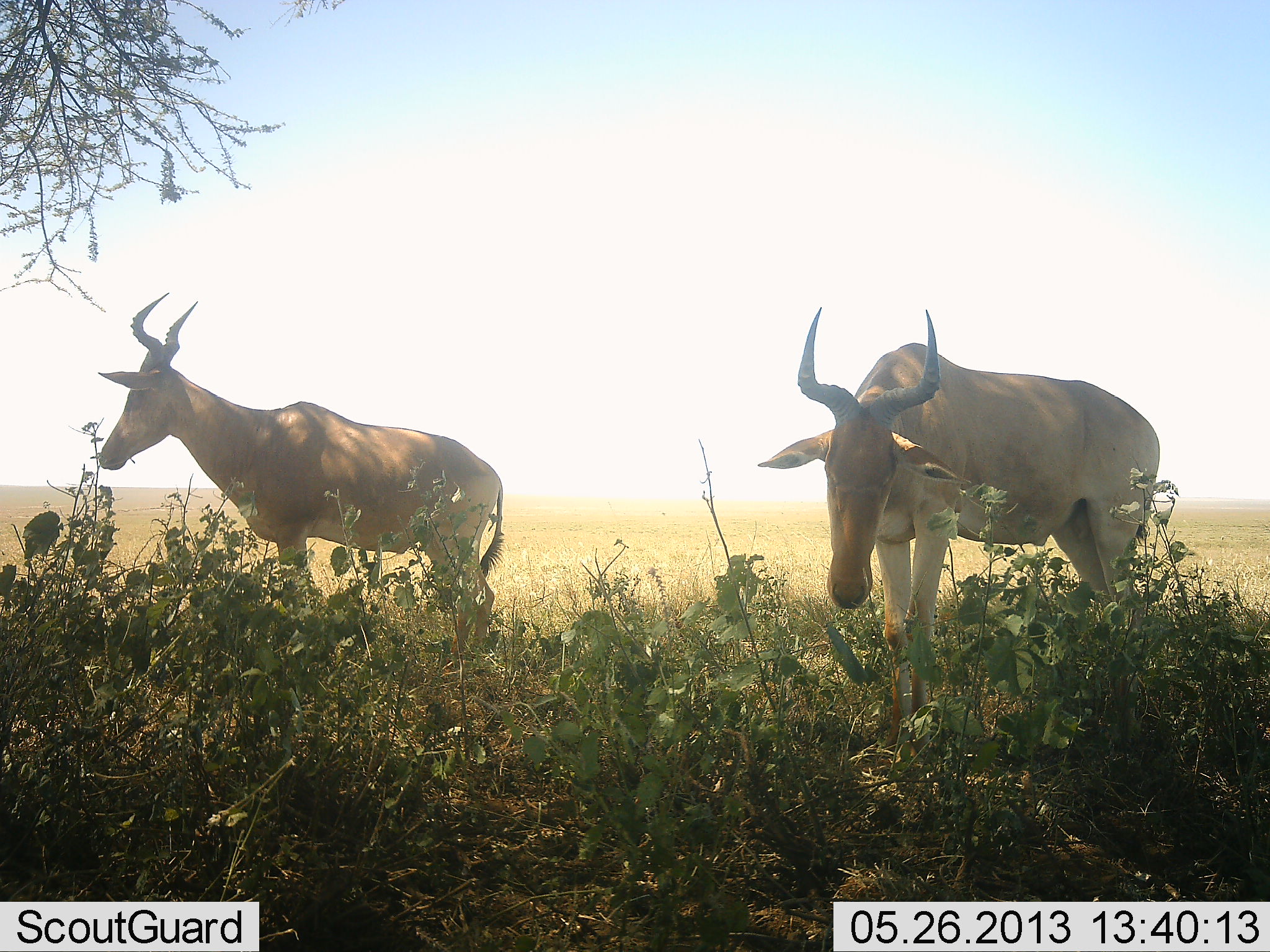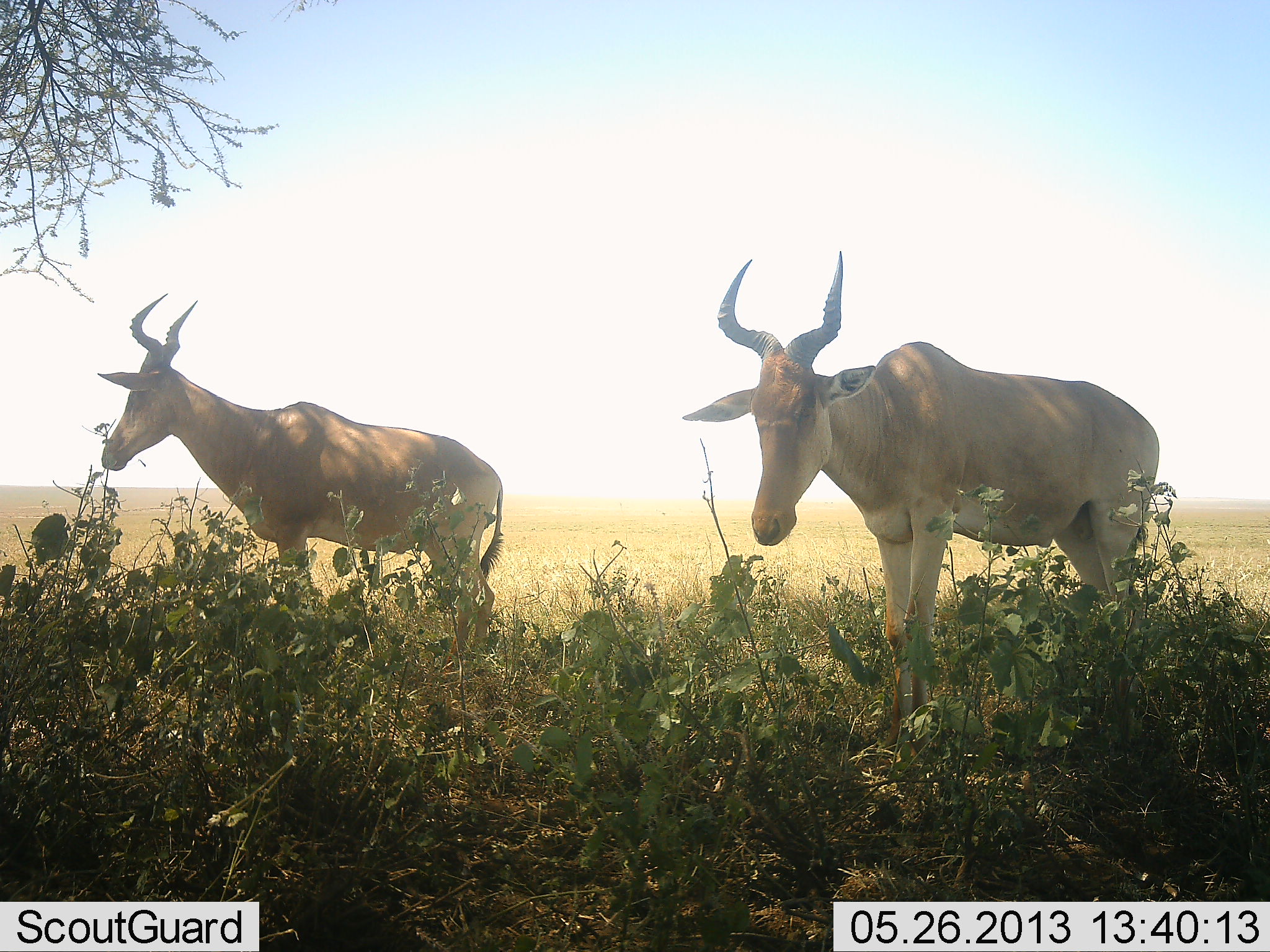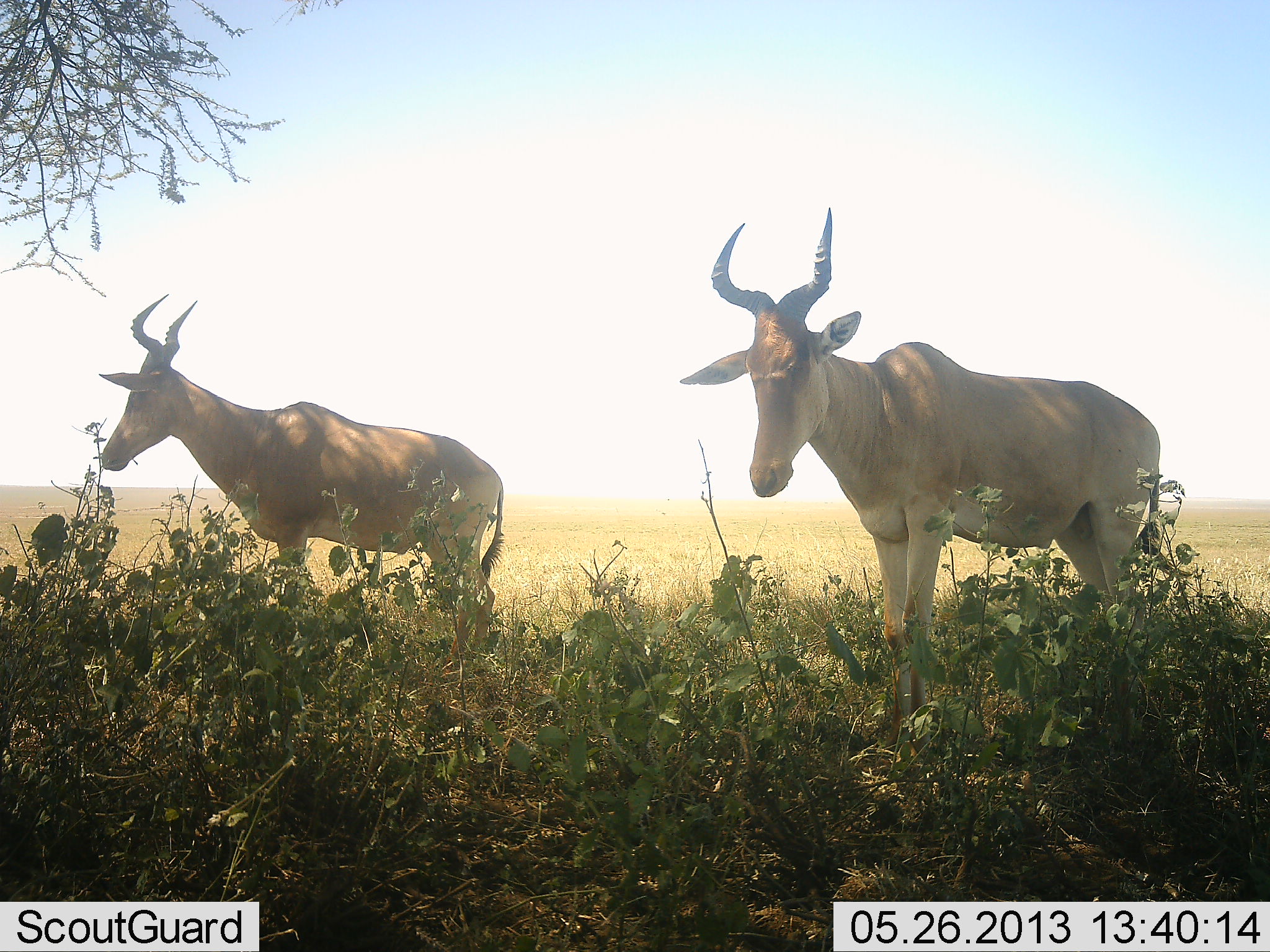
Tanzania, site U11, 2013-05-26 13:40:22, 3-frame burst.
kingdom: Animalia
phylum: Chordata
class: Mammalia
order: Artiodactyla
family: Bovidae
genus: Alcelaphus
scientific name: Alcelaphus buselaphus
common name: hartebeest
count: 2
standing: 78%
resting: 6%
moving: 6%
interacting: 0%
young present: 0%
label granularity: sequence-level